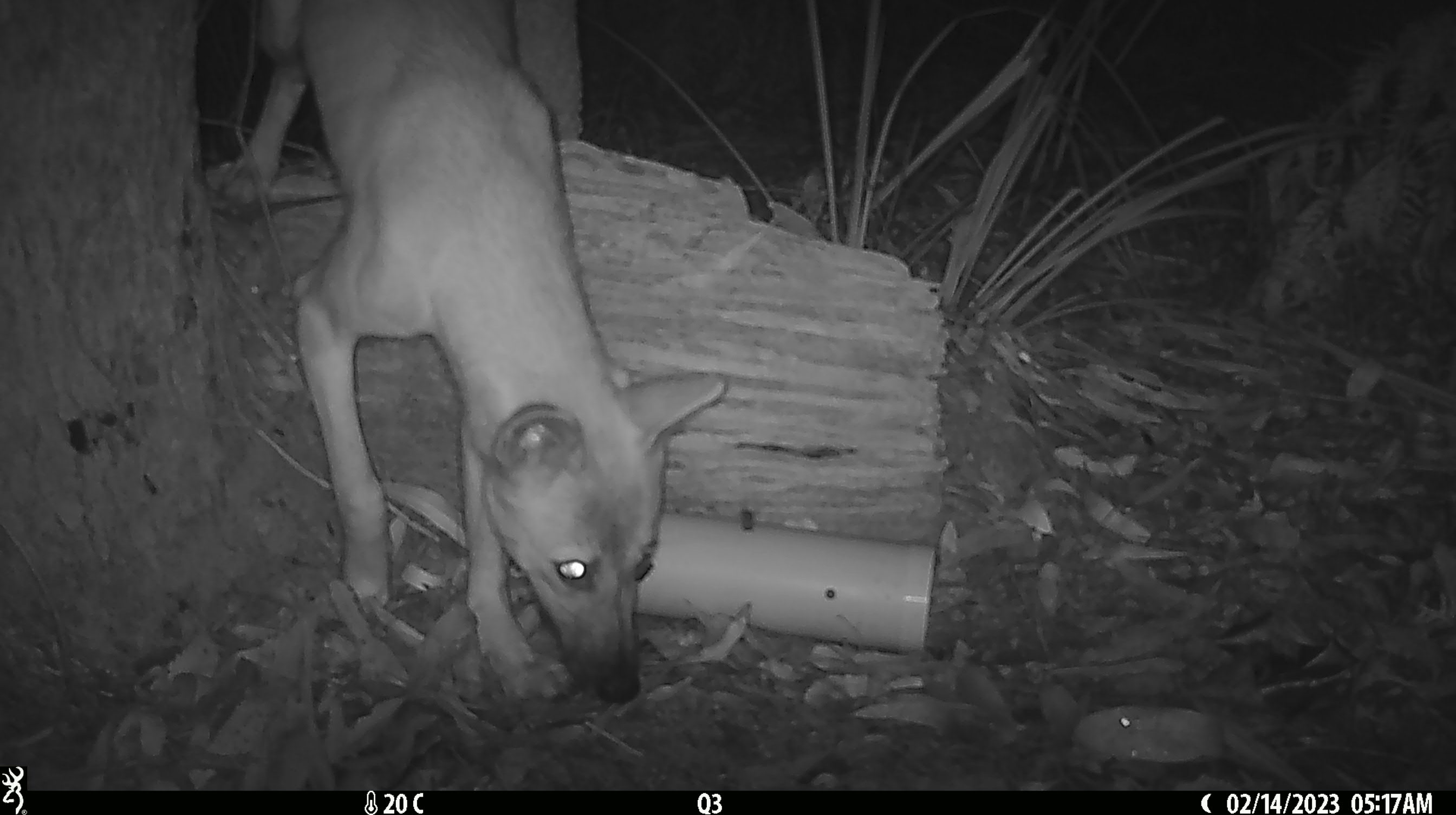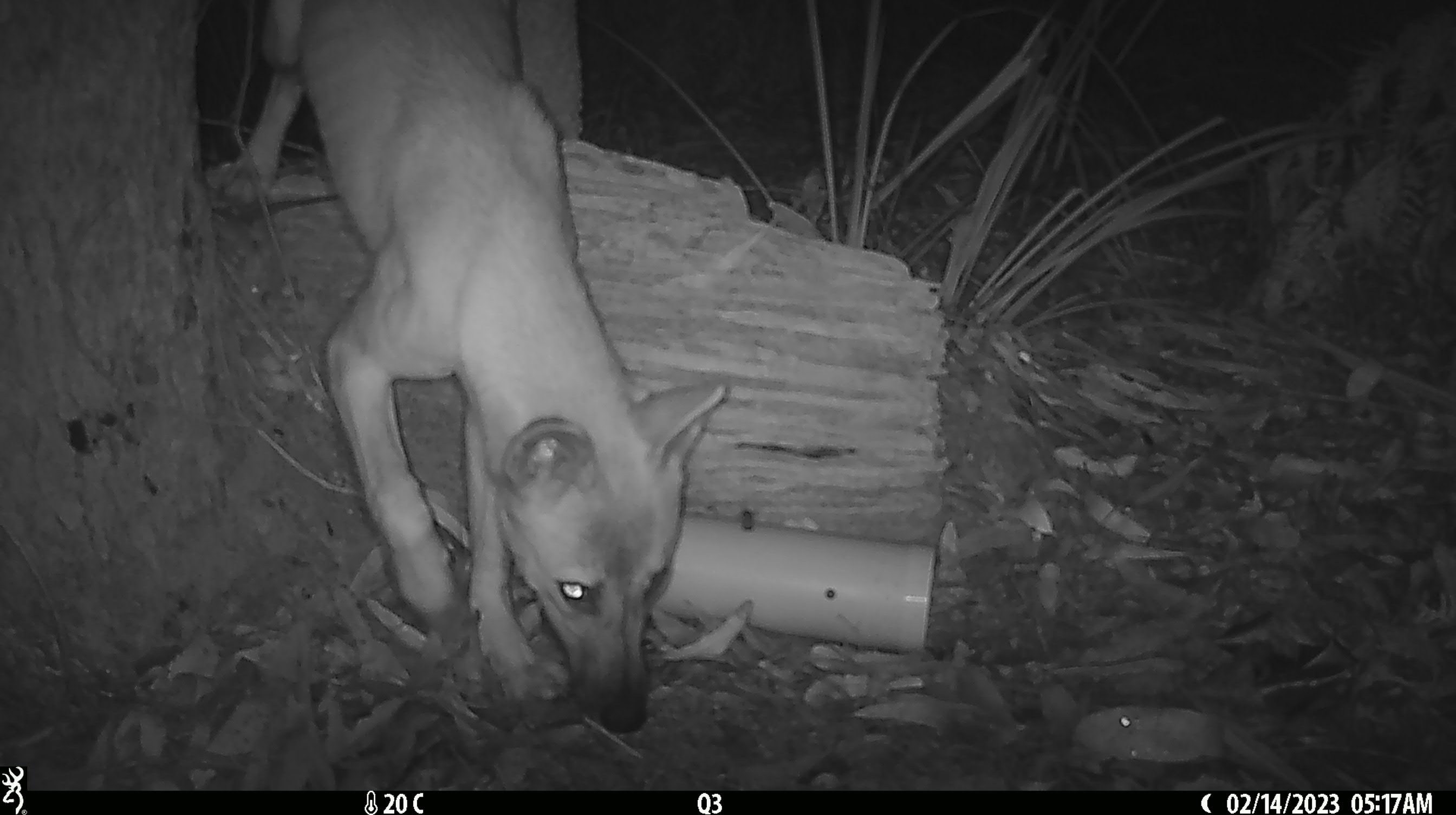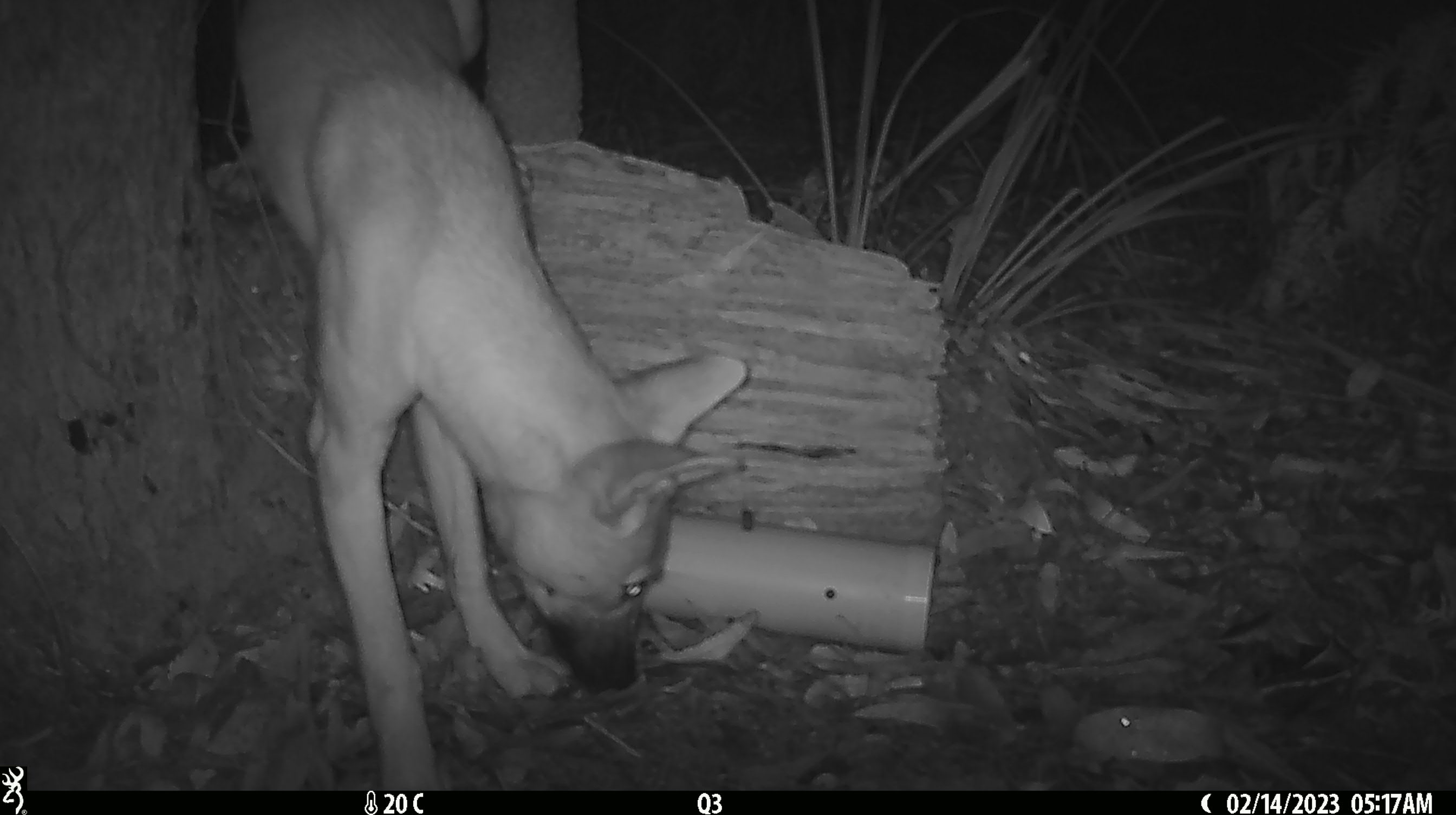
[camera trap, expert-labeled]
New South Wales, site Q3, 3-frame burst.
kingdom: Animalia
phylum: Chordata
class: Mammalia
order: Carnivora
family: Canidae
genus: Canis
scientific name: Canis familiaris dingo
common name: dingo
Dingo (Canis familiaris dingo).